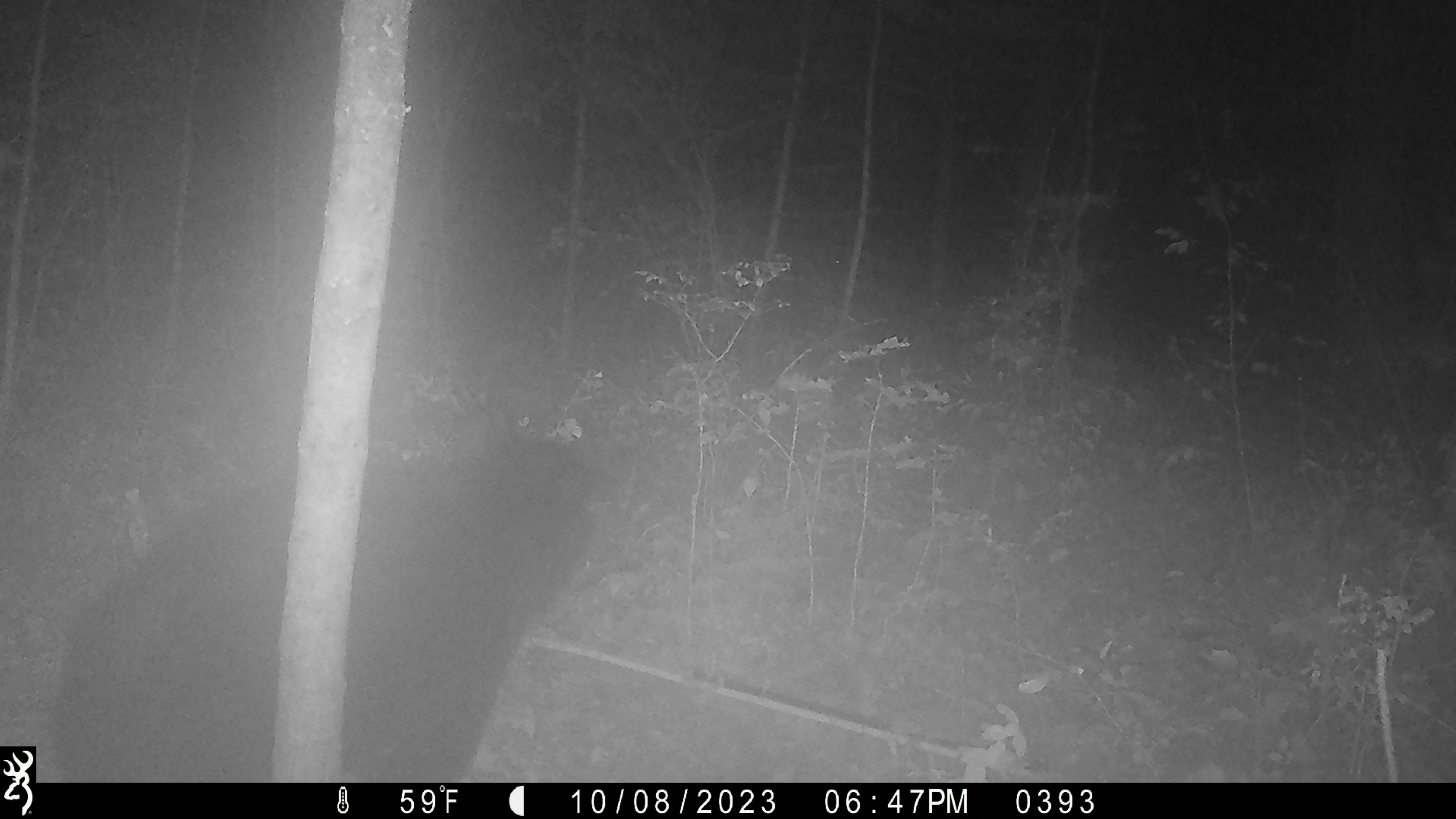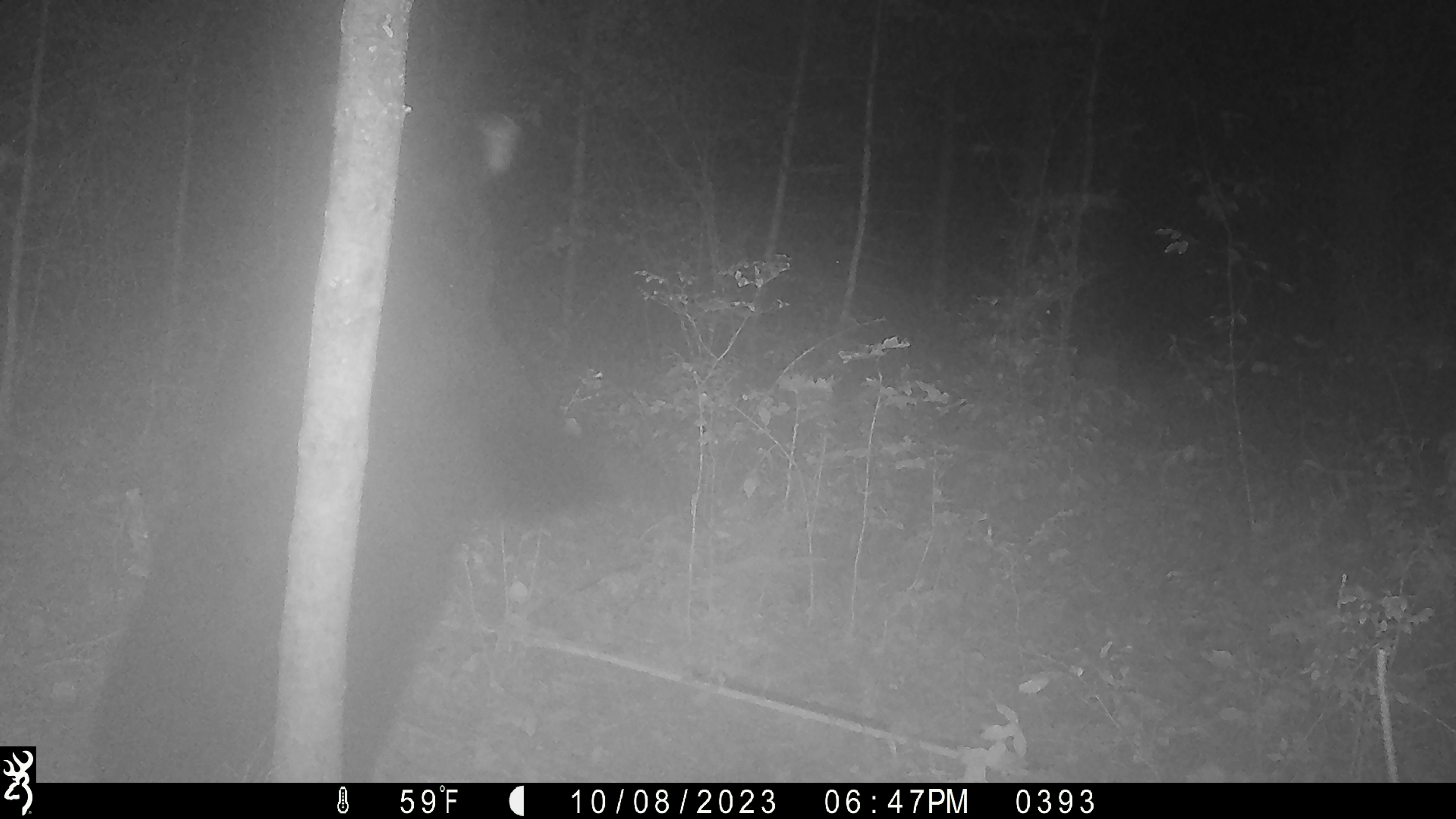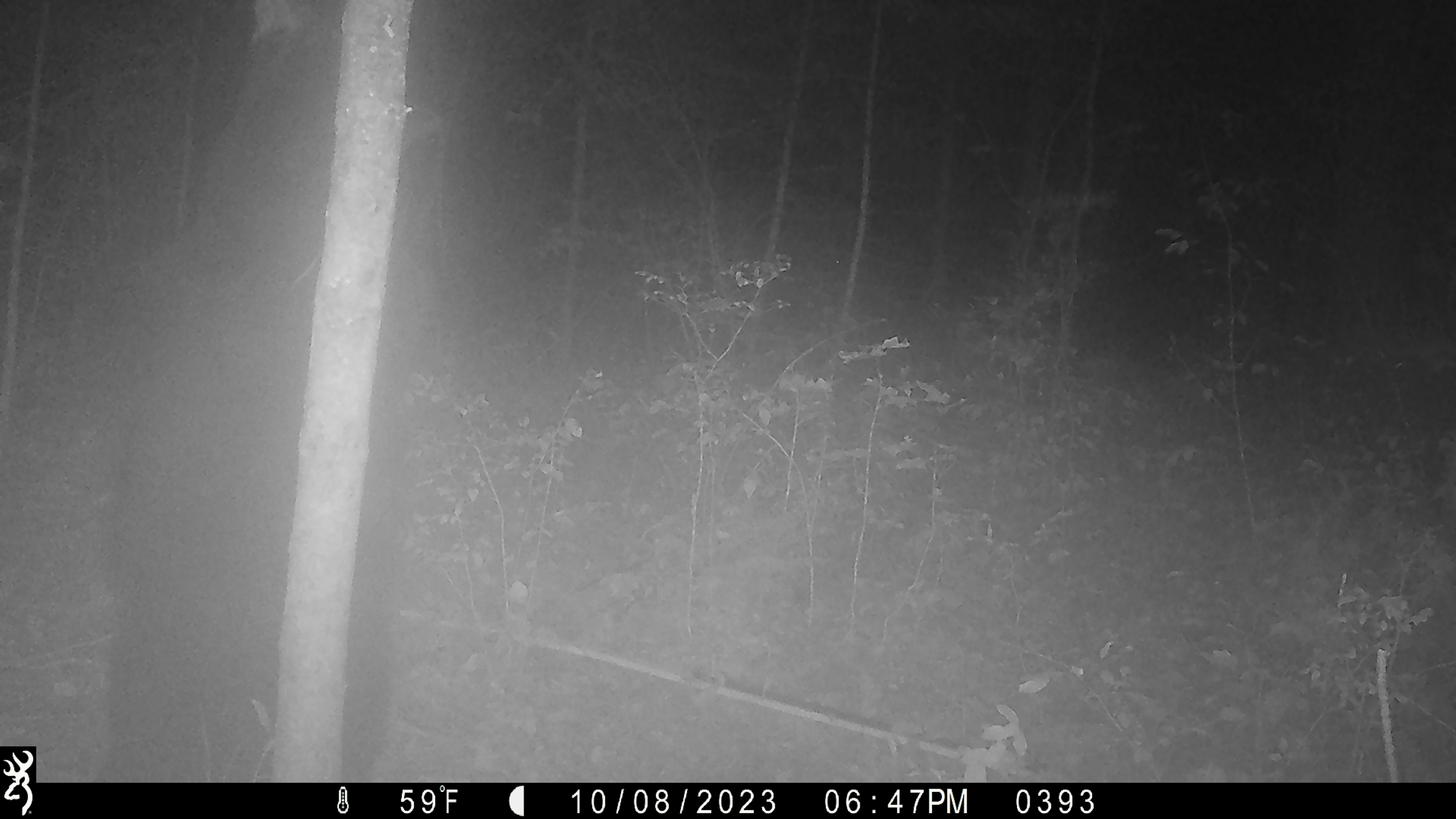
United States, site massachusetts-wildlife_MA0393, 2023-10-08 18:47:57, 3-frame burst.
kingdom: Animalia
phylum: Chordata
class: Mammalia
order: Carnivora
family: Ursidae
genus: Ursus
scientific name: Ursus americanus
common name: black bear